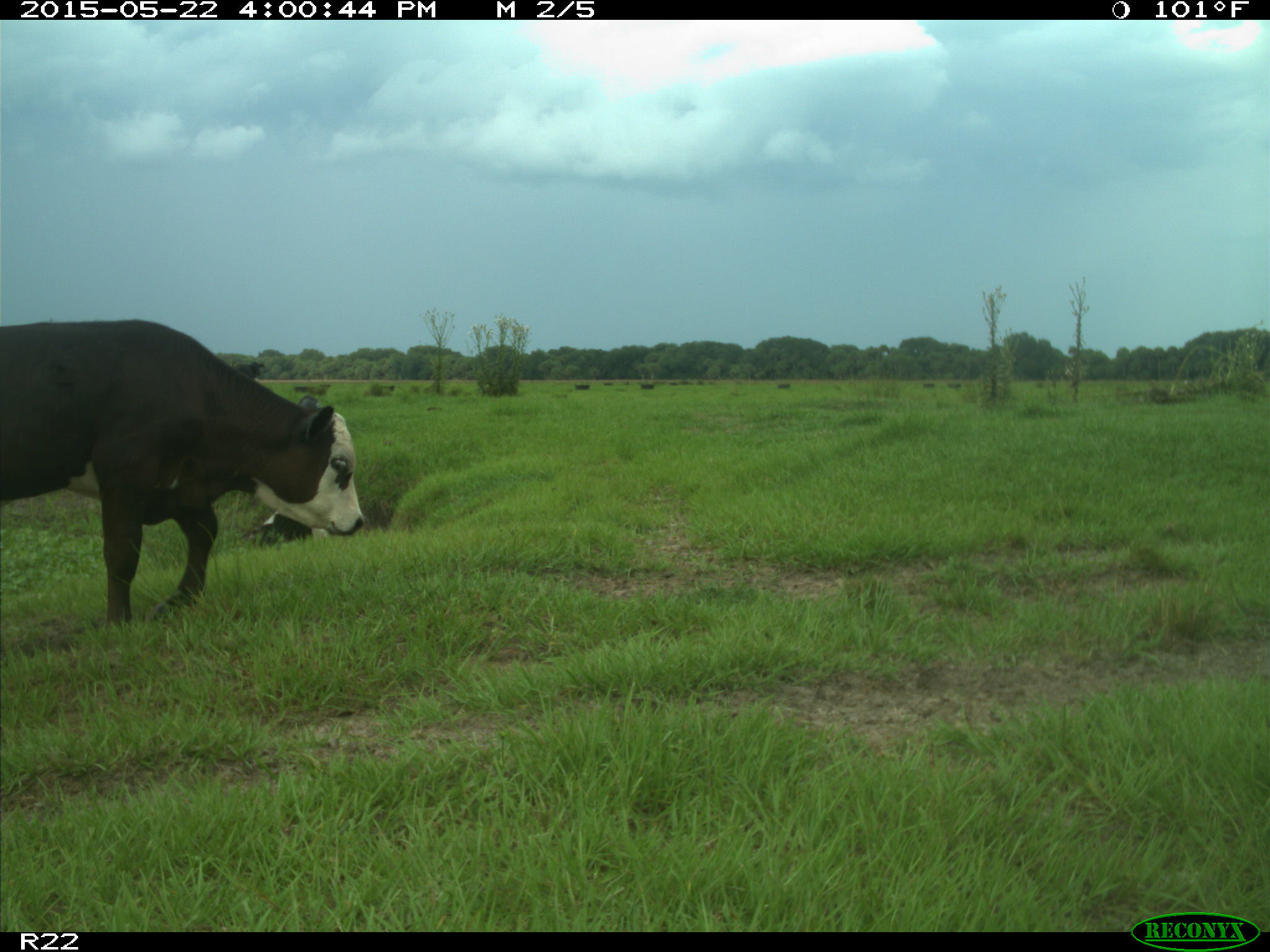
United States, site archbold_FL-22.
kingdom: Animalia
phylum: Chordata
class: Mammalia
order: Artiodactyla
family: Bovidae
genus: Bos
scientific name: Bos taurus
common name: domestic cow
Bos taurus (domestic cow).